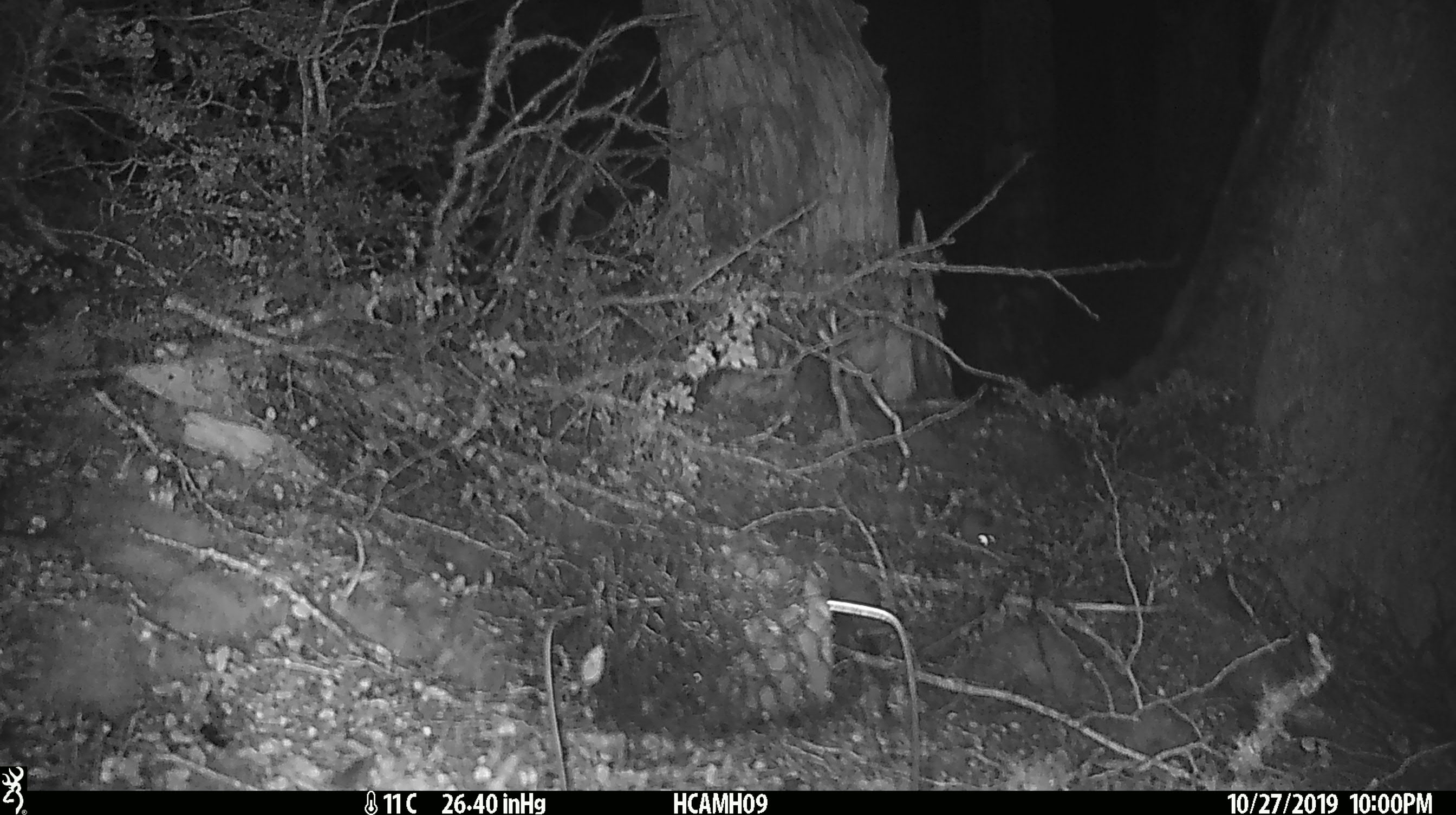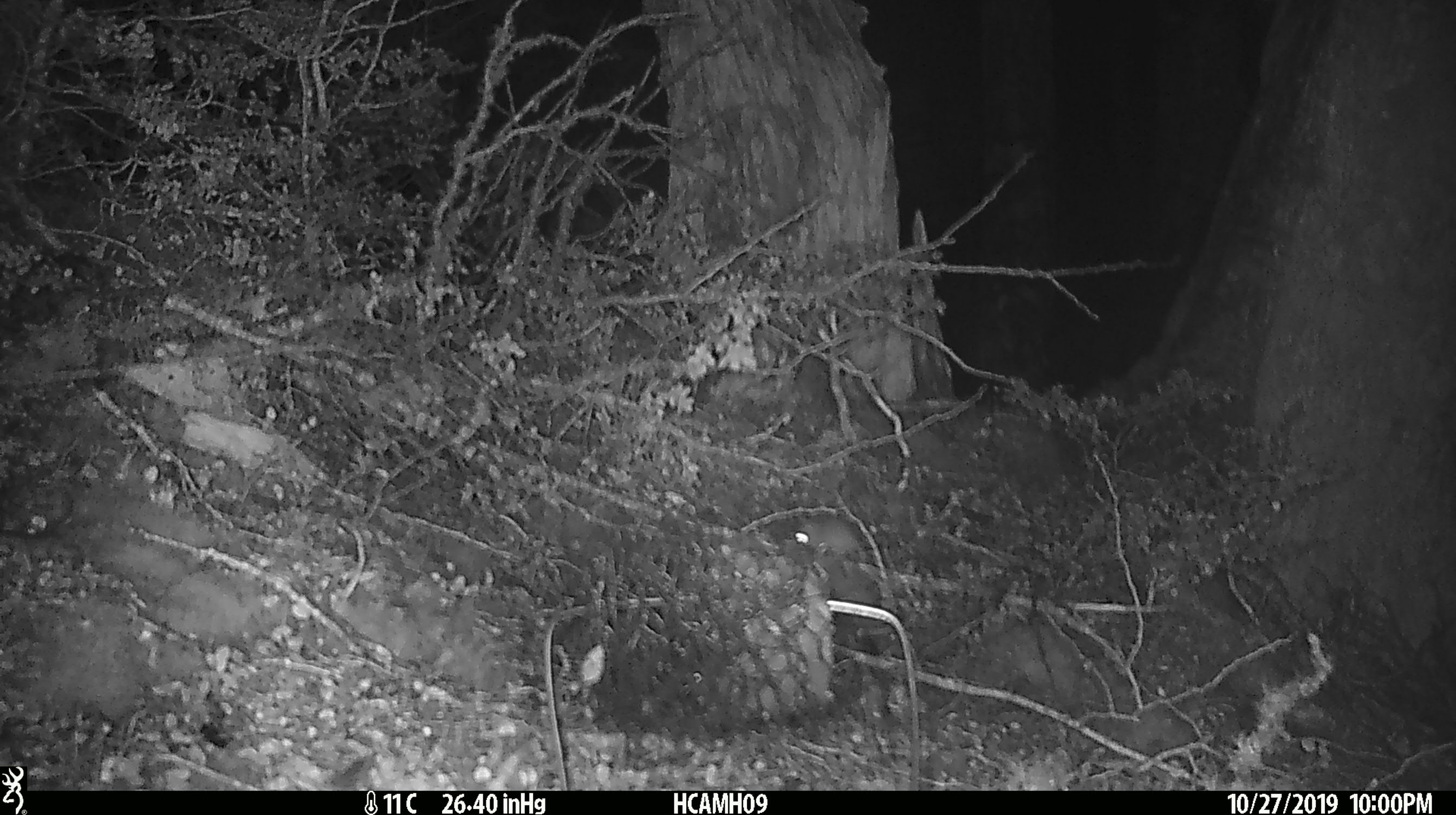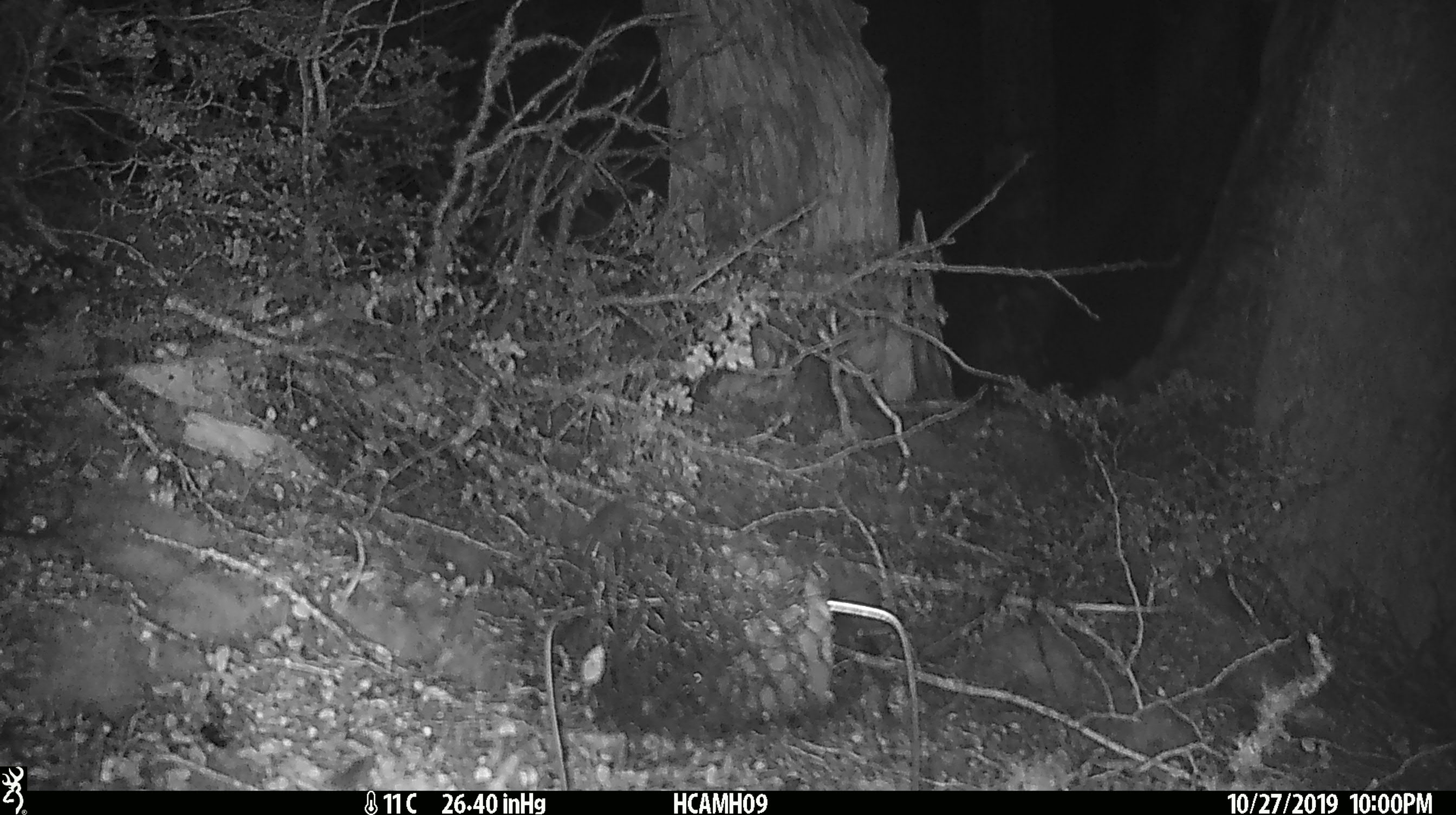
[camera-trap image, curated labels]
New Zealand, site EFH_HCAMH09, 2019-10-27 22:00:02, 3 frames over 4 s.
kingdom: Animalia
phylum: Chordata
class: Mammalia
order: Rodentia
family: Muridae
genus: Mus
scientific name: Mus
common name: mouse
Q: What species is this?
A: Mouse (Mus).